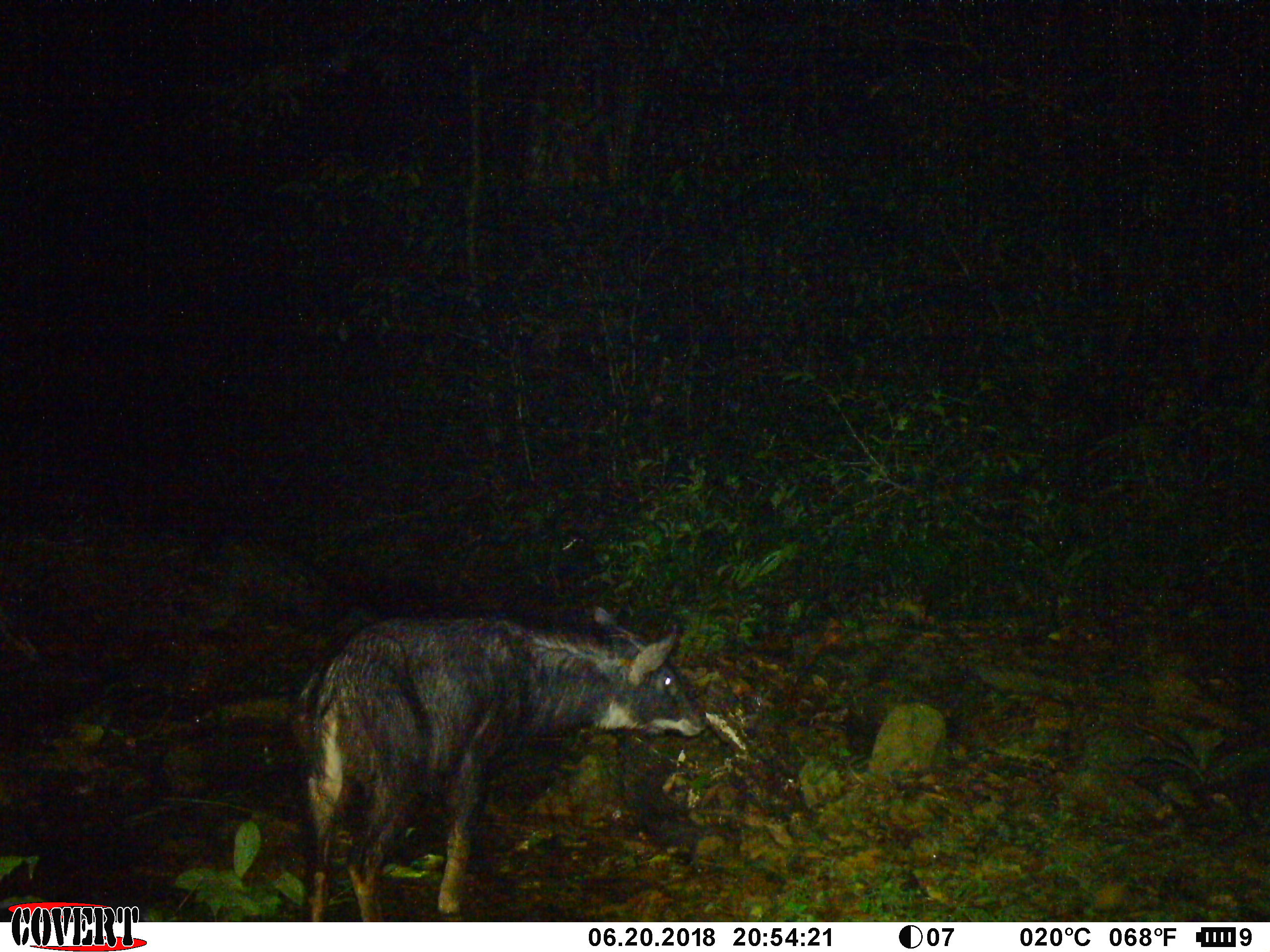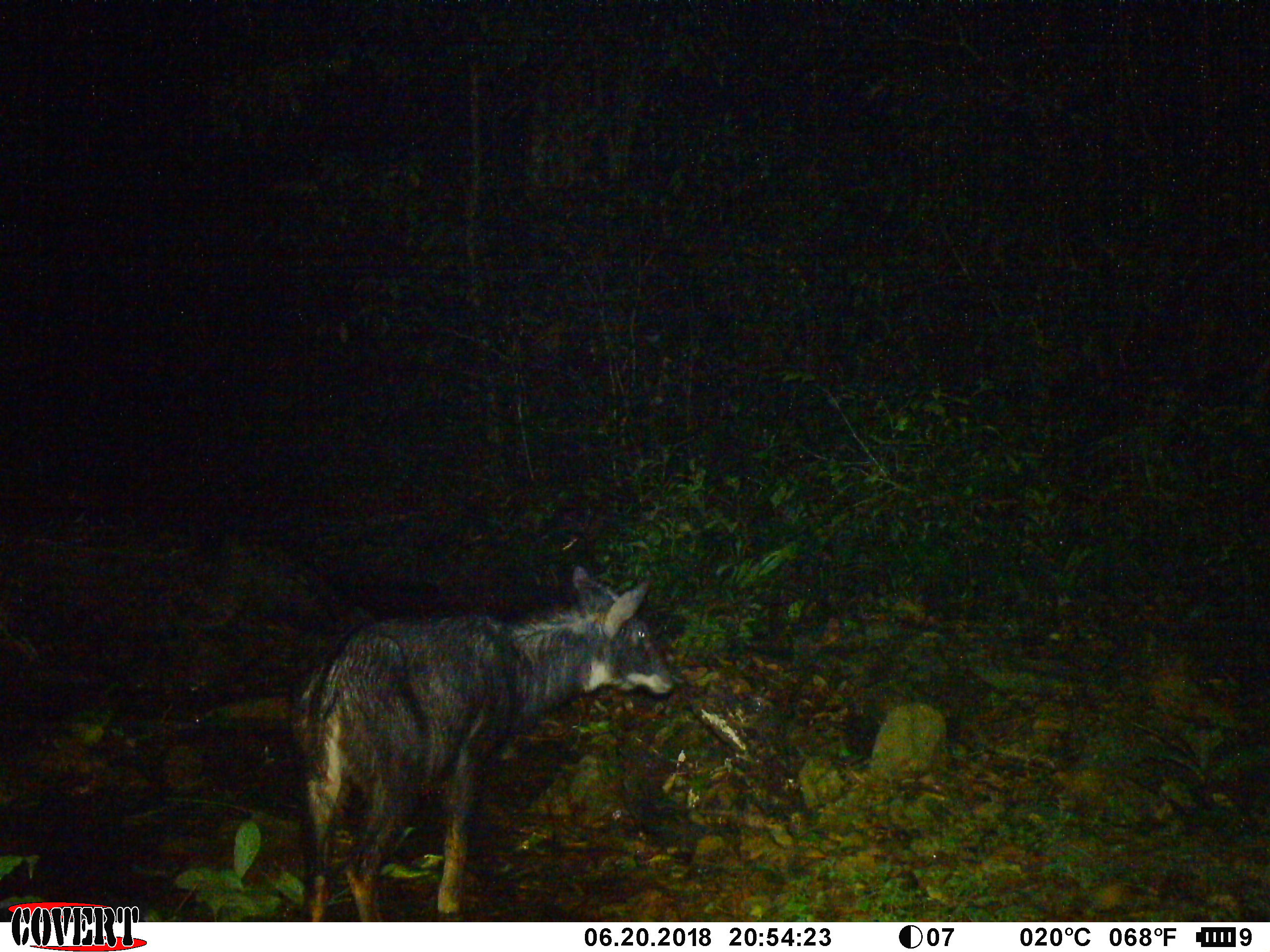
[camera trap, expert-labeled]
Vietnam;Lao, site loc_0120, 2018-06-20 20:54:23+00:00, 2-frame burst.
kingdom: Animalia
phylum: Chordata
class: Mammalia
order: Artiodactyla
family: Bovidae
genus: Capricornis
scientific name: Capricornis sumatraensis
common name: chinese serow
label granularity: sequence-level